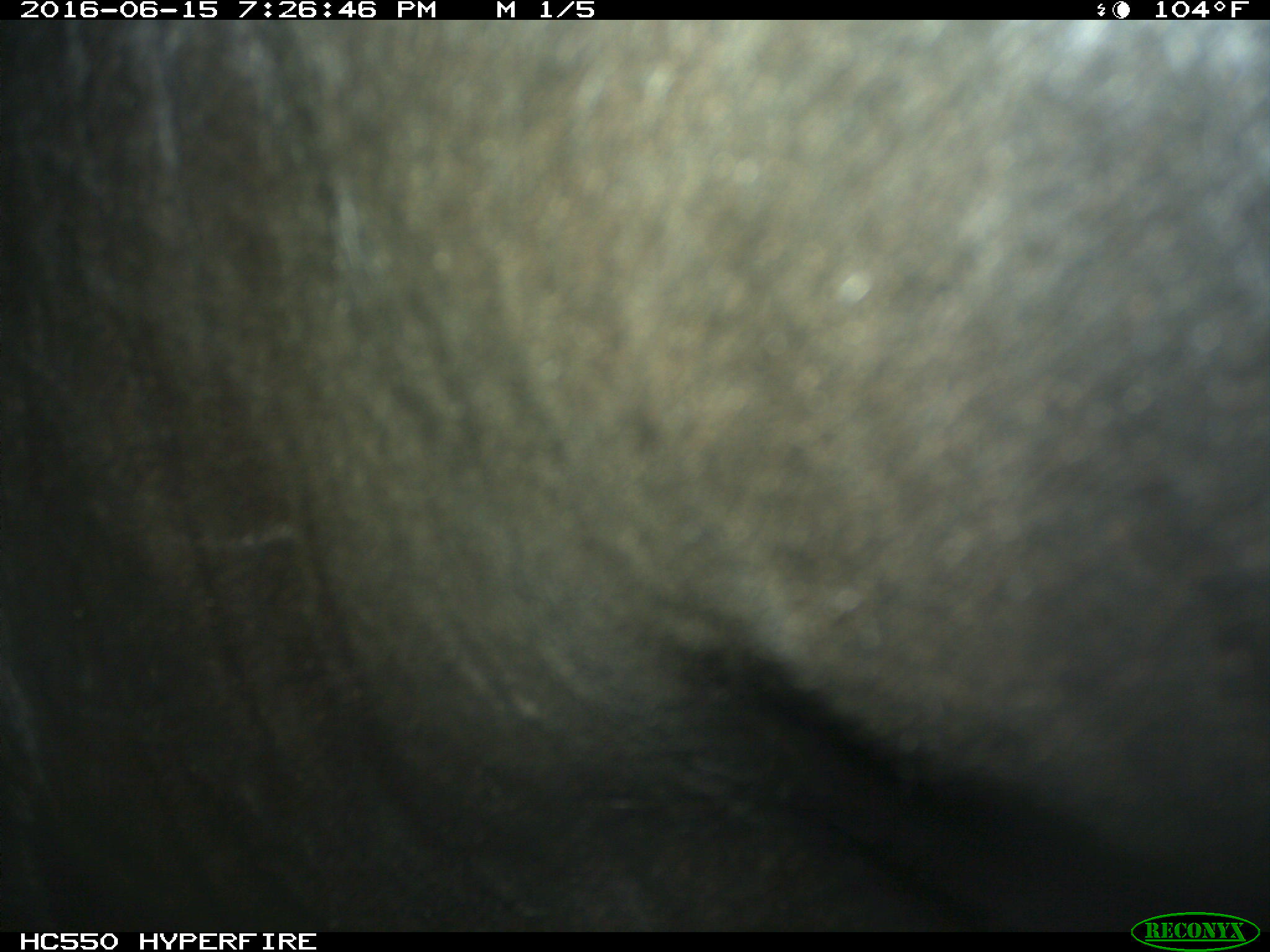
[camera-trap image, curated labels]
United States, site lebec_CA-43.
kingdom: Animalia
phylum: Chordata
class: Mammalia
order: Artiodactyla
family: Bovidae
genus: Bos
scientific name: Bos taurus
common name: domestic cow